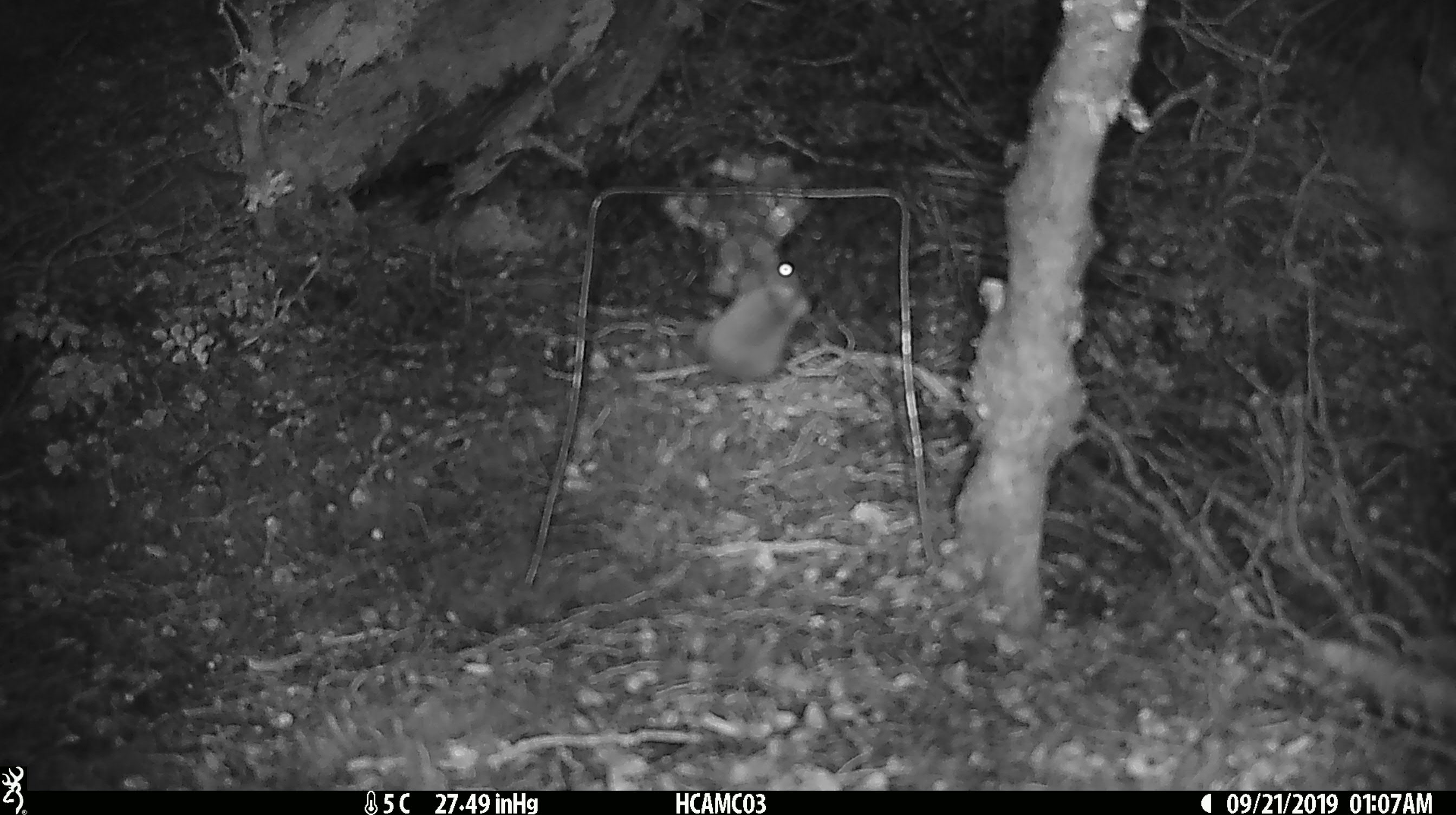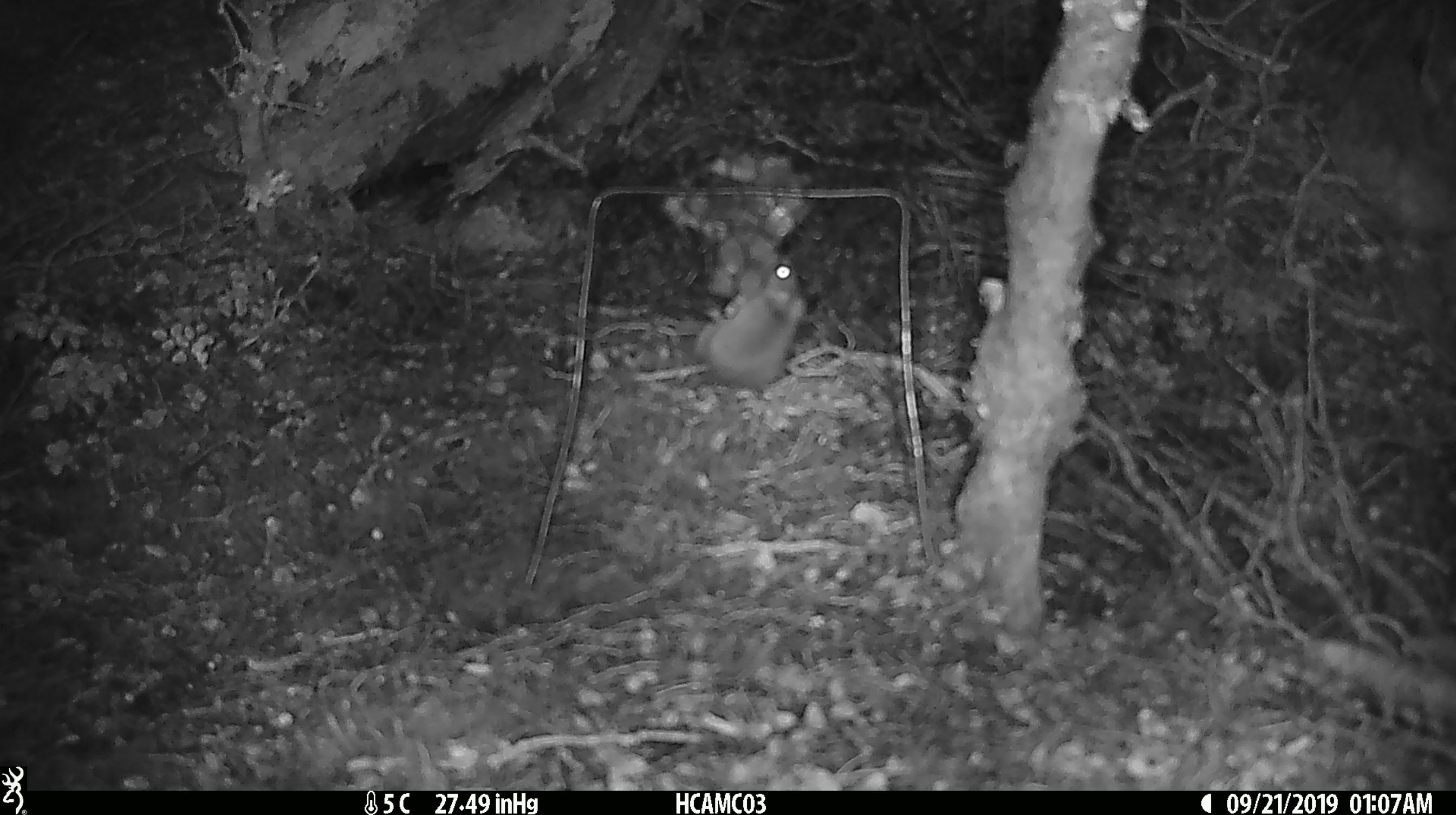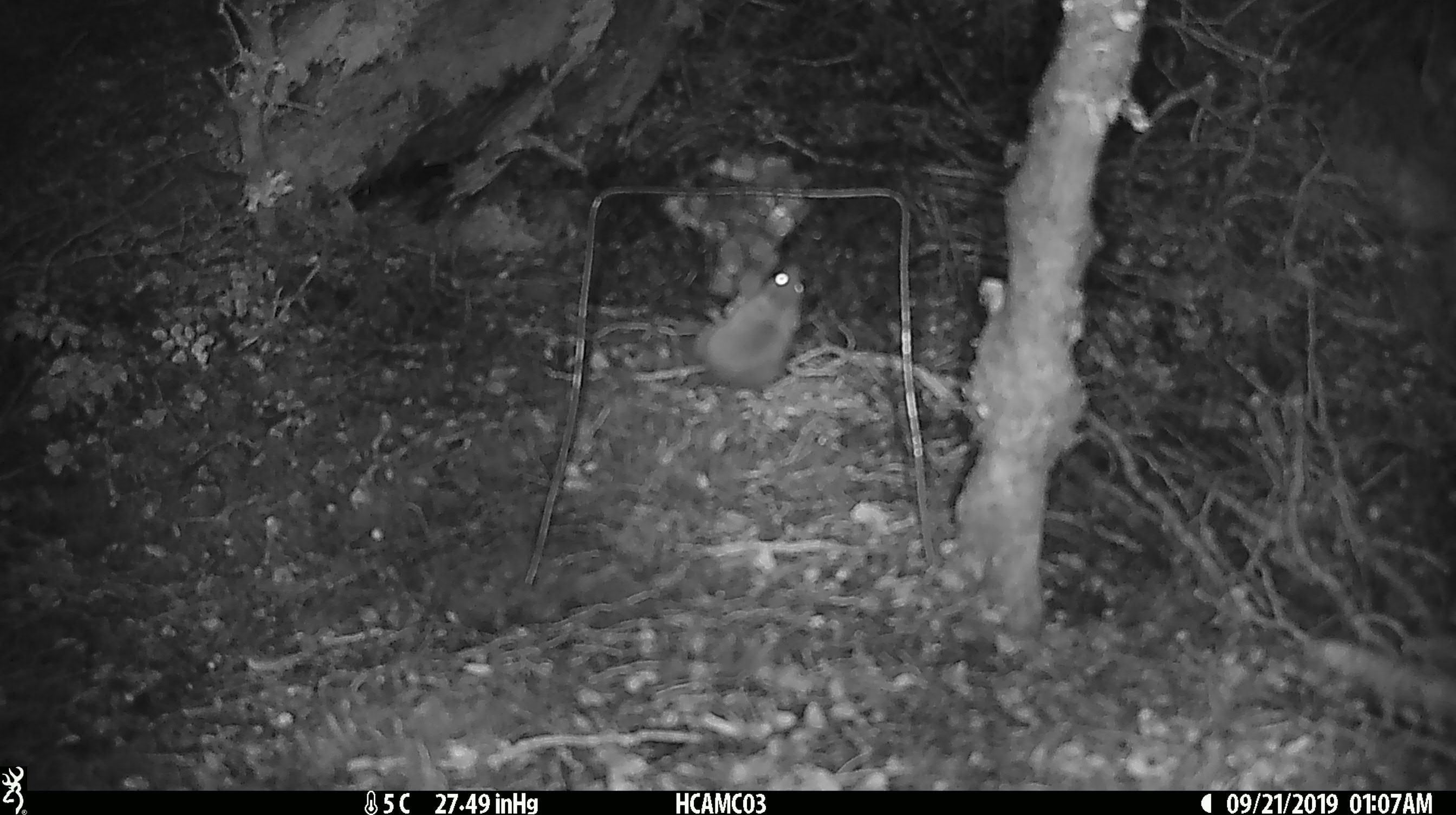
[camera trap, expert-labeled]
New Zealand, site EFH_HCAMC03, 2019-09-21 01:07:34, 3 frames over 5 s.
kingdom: Animalia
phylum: Chordata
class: Mammalia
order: Rodentia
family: Muridae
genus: Mus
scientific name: Mus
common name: mouse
Mouse (Mus).